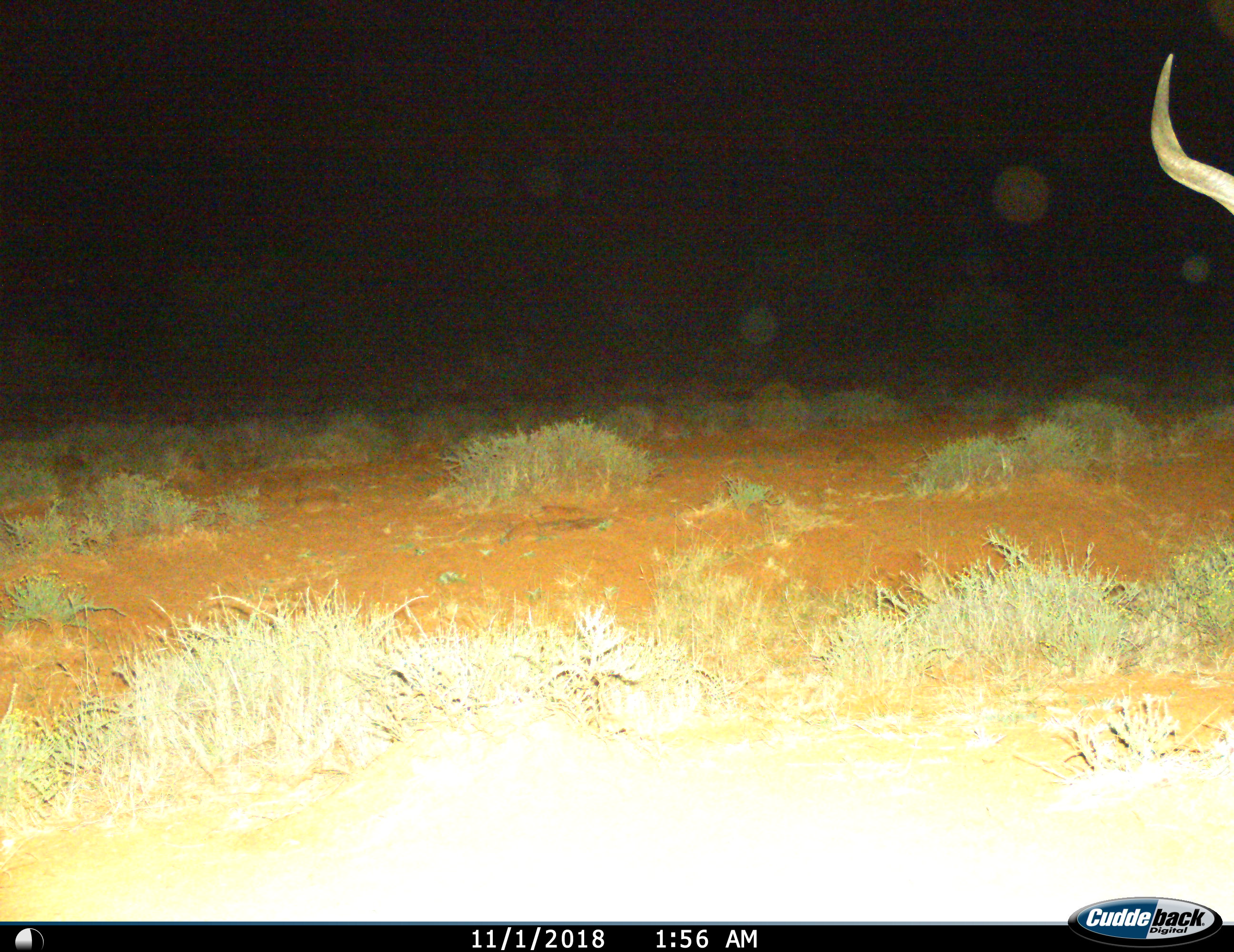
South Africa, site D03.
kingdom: Animalia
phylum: Chordata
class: Mammalia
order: Artiodactyla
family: Bovidae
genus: Tragelaphus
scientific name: Tragelaphus strepsiceros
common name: greater kudu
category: kudu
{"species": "kudu (greater kudu) (Tragelaphus strepsiceros)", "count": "1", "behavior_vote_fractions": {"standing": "83%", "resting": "0%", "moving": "17%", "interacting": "0%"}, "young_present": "0%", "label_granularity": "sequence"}